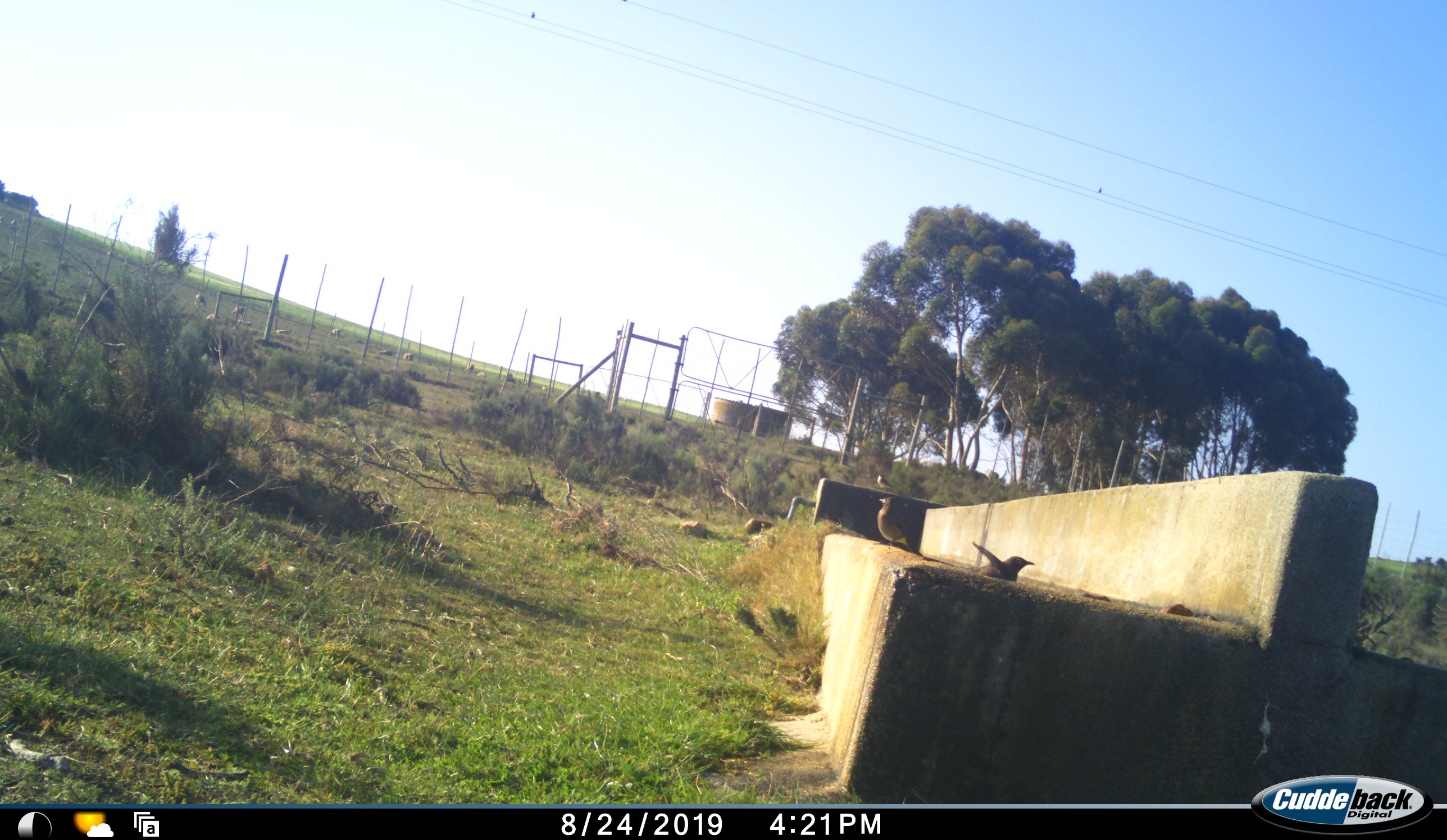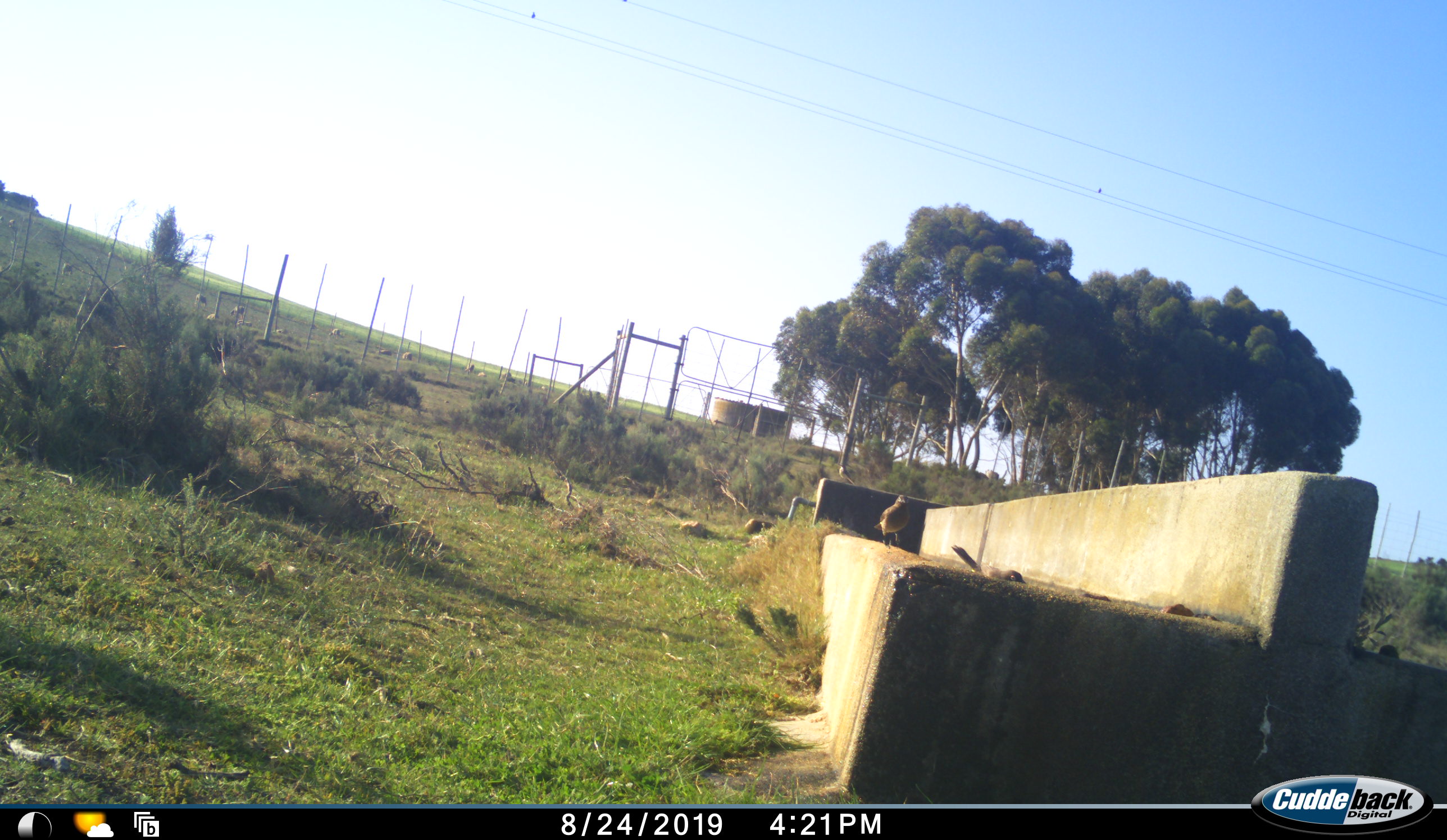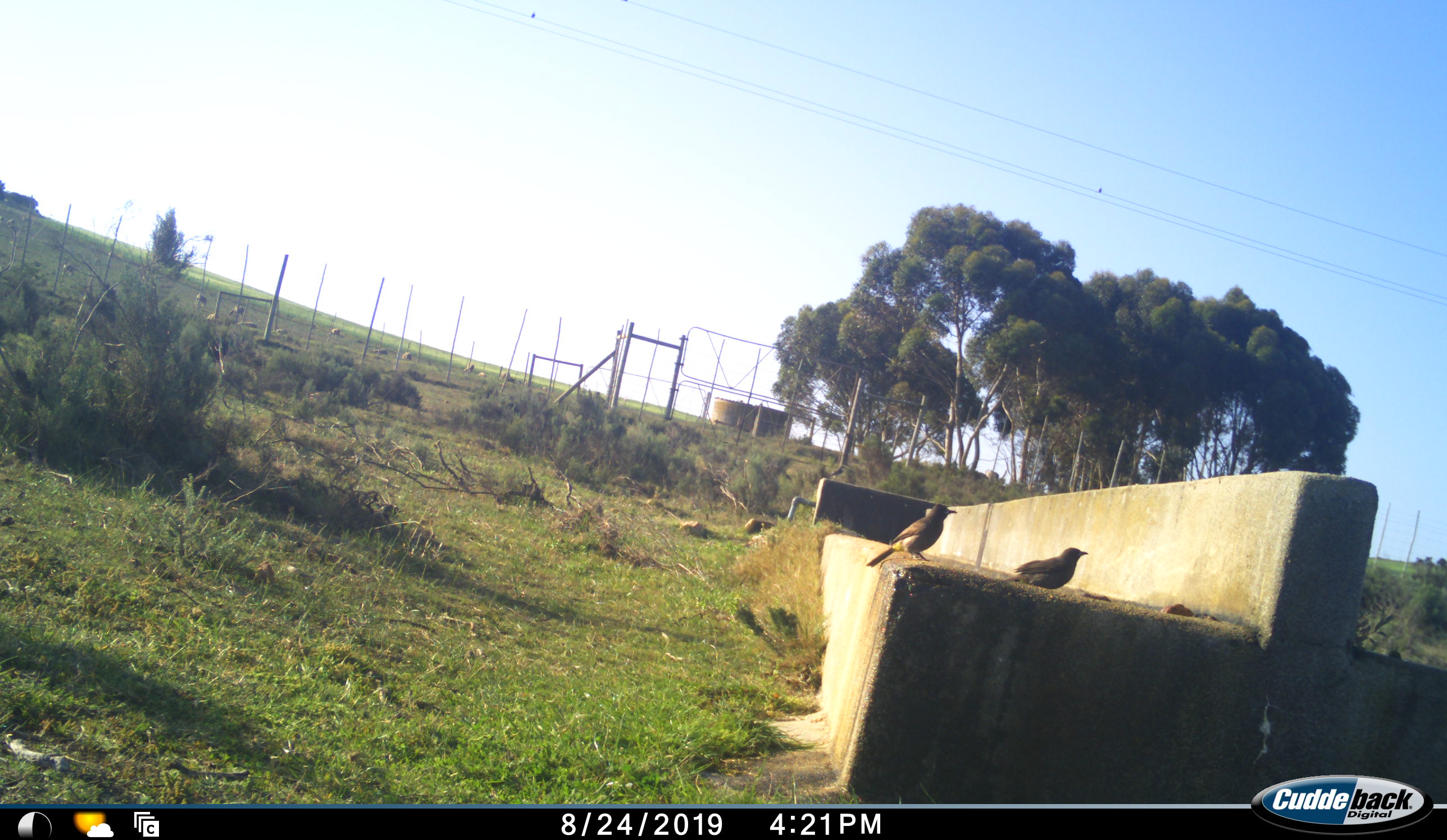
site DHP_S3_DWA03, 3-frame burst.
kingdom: Animalia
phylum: Chordata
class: Aves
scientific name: Aves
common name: bird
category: birdother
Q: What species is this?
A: Birdother (bird) (Aves).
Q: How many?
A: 2.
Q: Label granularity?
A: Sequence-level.